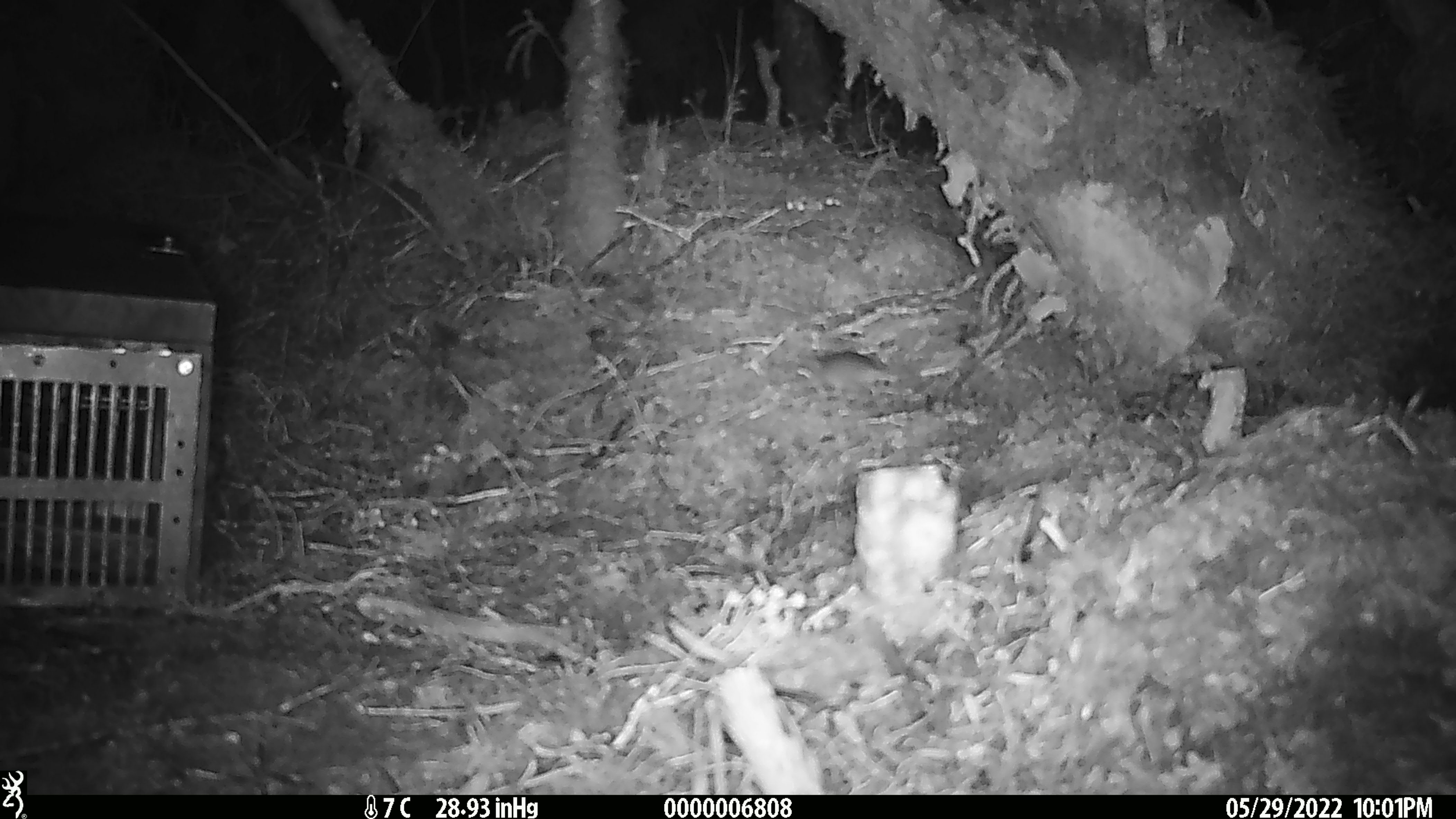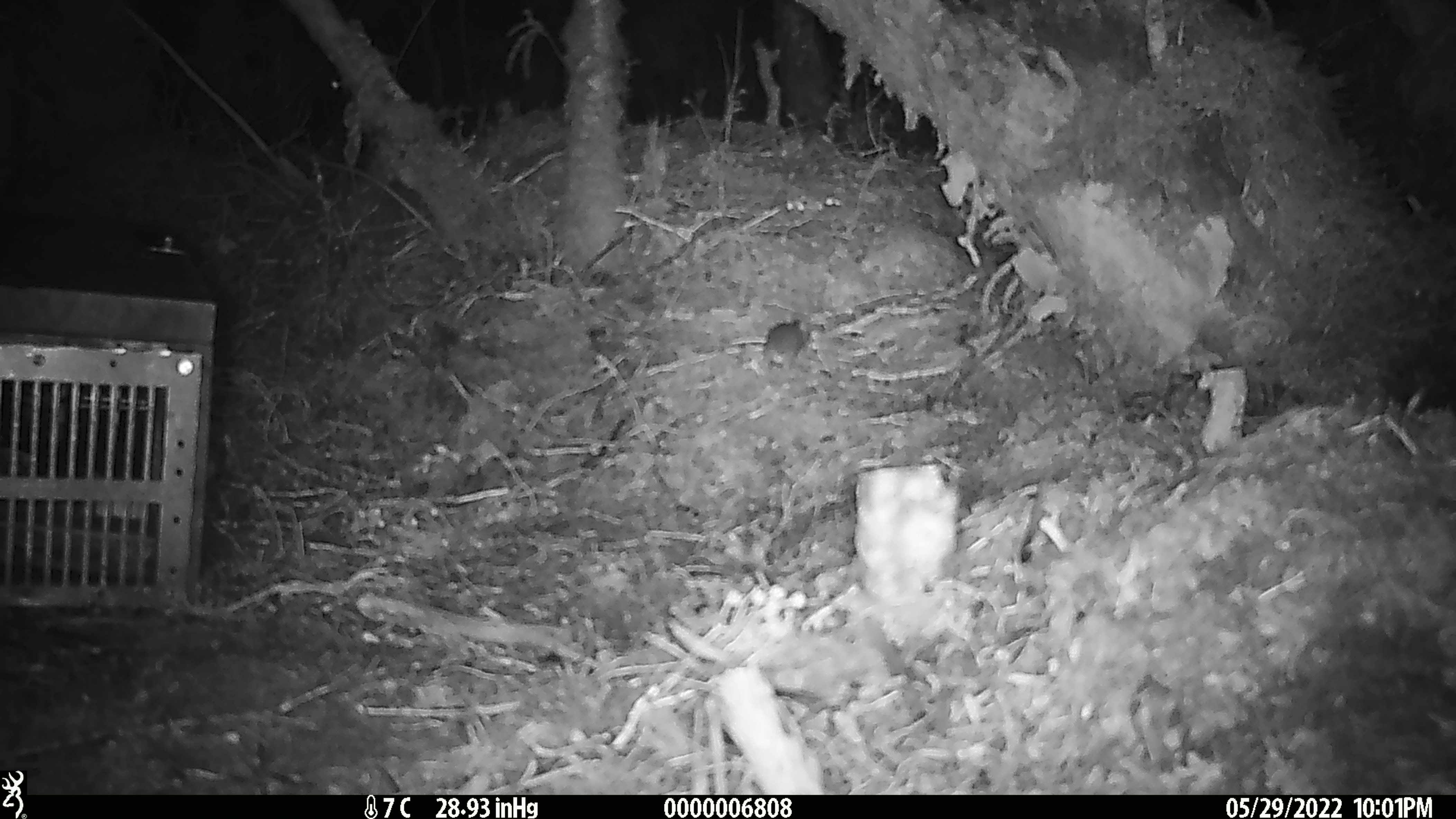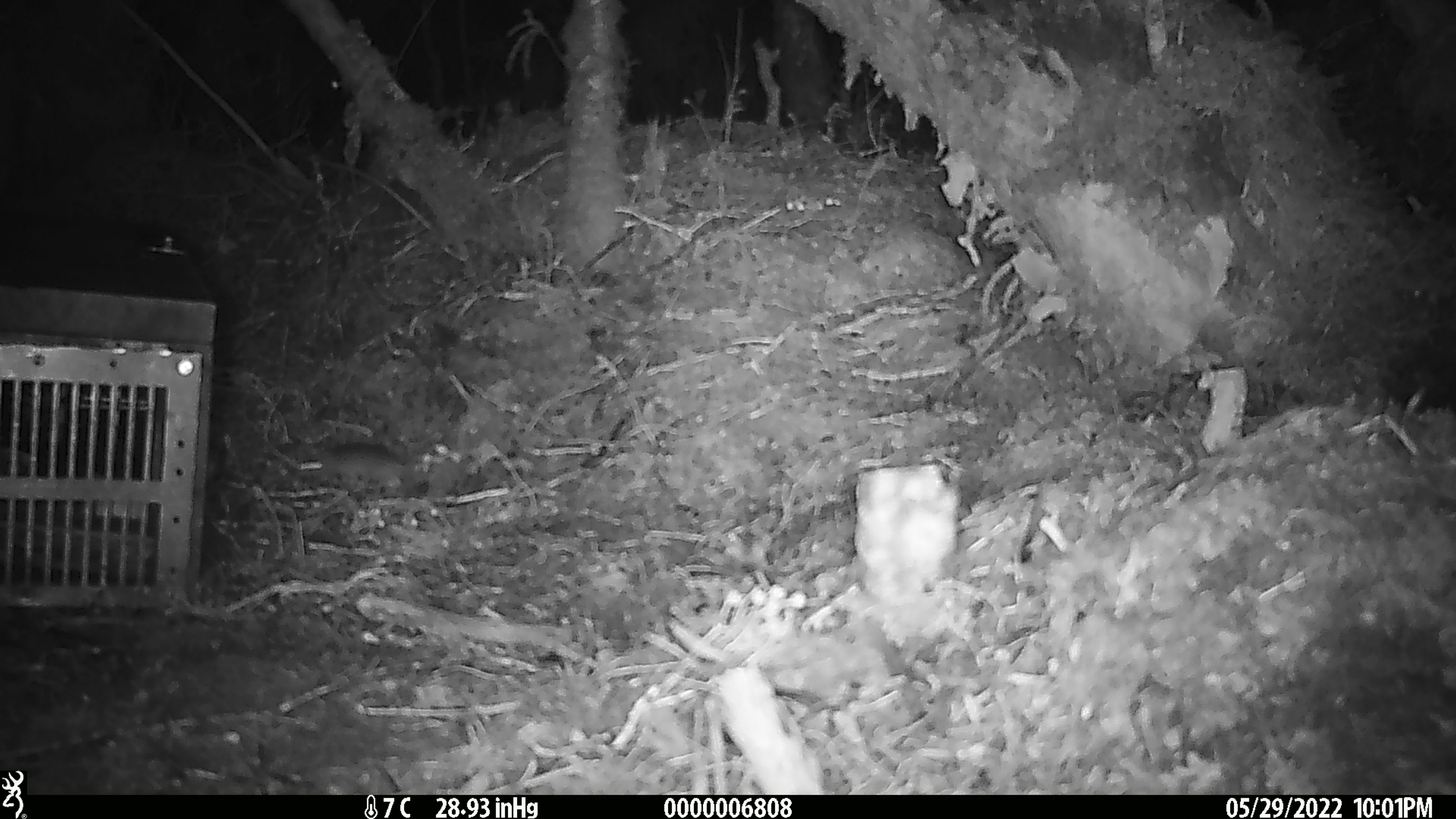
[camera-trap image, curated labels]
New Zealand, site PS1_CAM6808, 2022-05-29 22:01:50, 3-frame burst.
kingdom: Animalia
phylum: Chordata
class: Mammalia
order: Rodentia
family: Muridae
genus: Mus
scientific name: Mus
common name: mouse